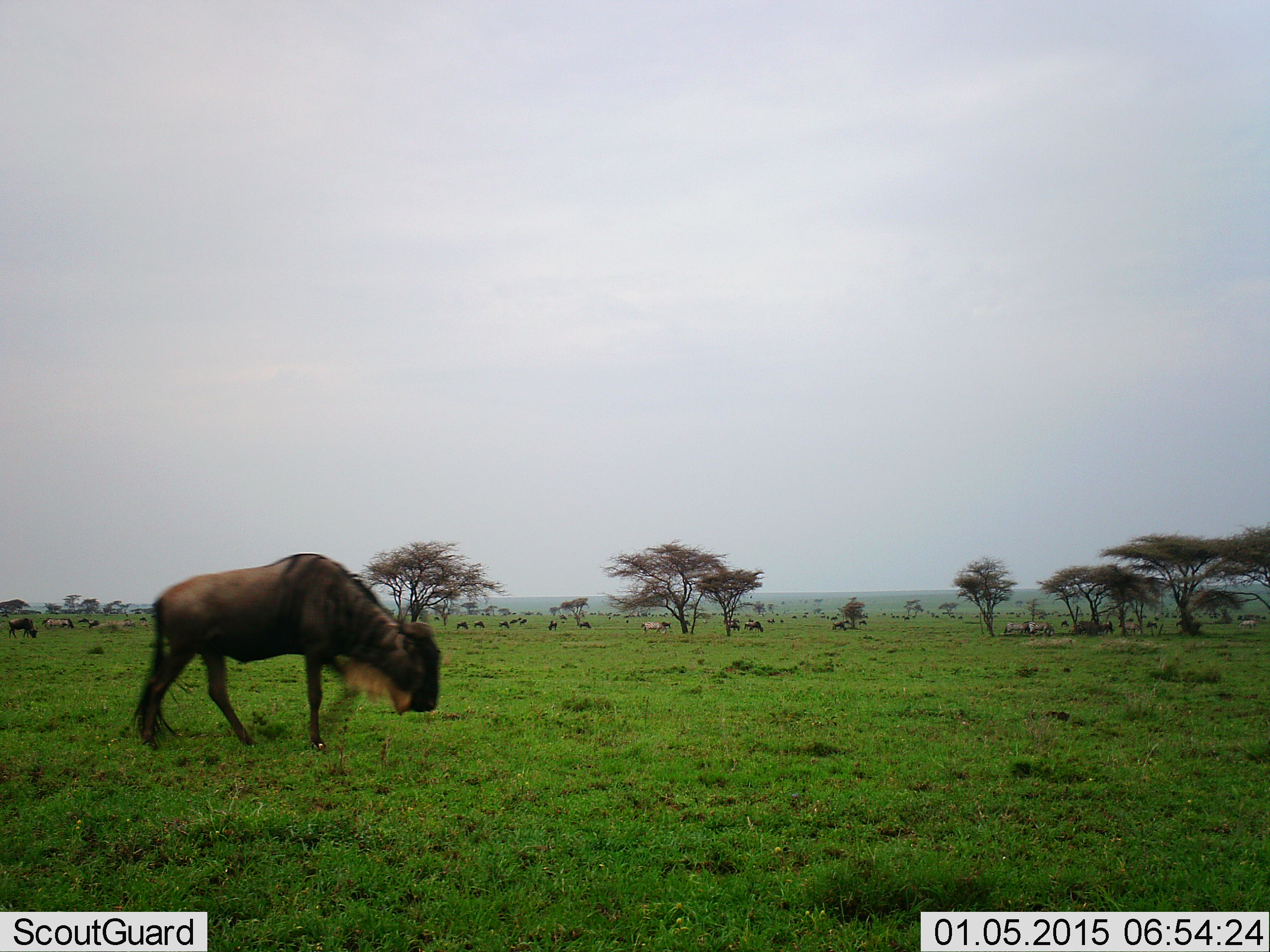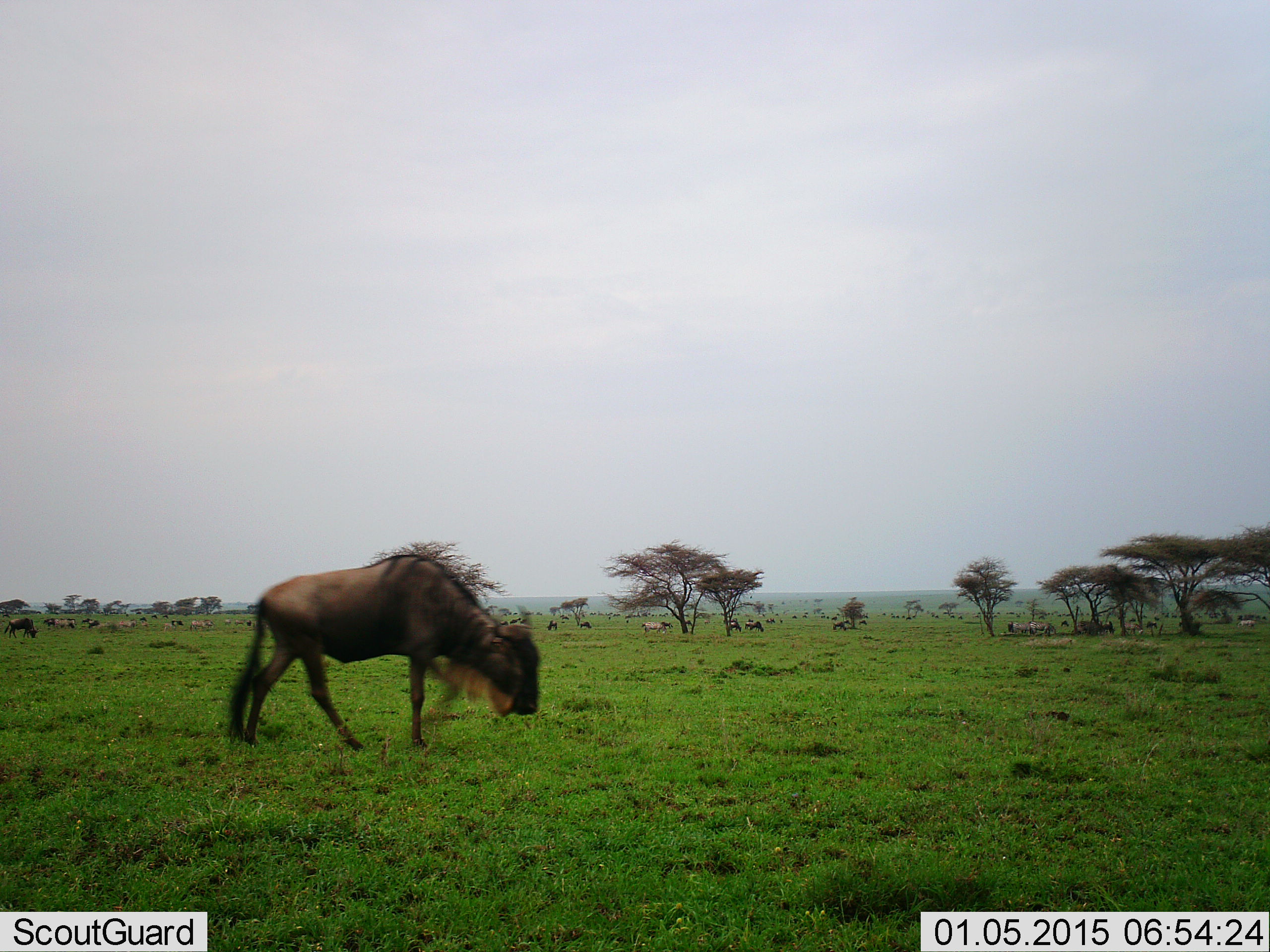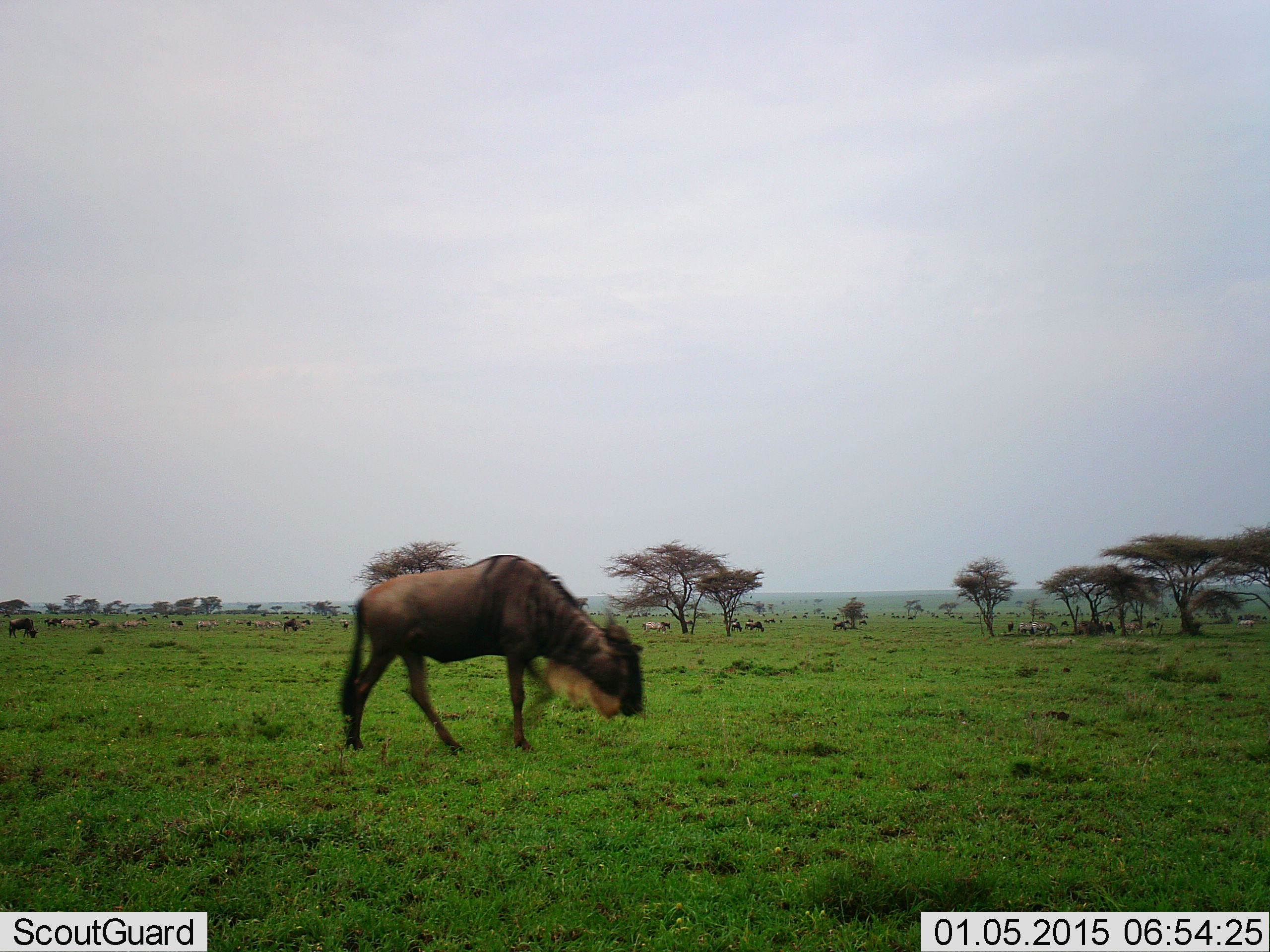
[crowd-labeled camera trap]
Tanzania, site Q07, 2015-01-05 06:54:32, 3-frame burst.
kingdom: Animalia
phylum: Chordata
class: Mammalia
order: Artiodactyla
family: Bovidae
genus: Connochaetes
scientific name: Connochaetes taurinus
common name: blue wildebeest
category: wildebeest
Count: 11-50.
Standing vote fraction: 33%.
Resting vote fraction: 7%.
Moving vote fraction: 80%.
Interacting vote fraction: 0%.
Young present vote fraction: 7%.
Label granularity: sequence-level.